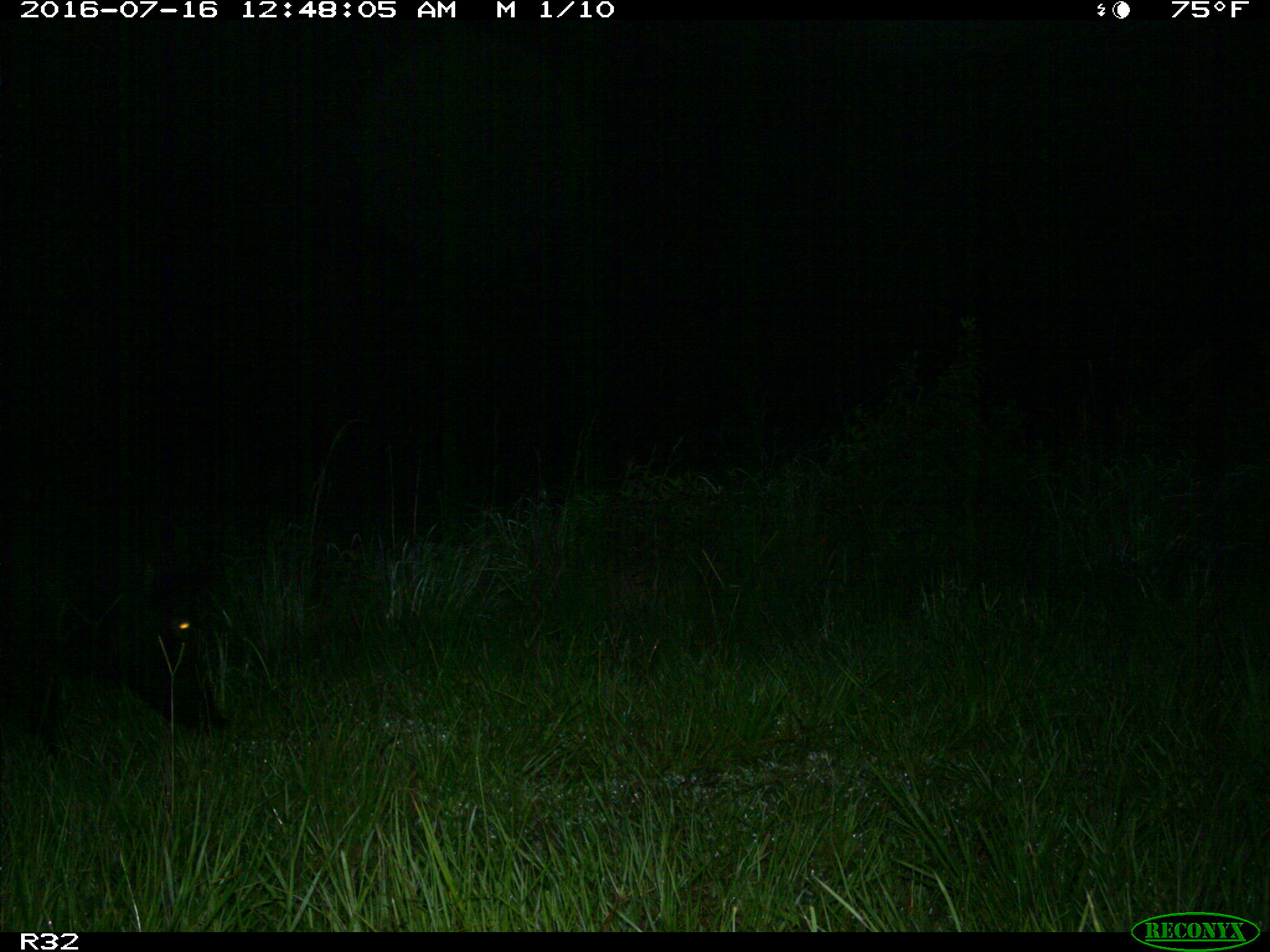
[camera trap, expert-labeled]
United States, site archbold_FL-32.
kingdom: Animalia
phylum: Chordata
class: Mammalia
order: Artiodactyla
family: Suidae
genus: Sus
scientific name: Sus scrofa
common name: wild boar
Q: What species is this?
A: Sus scrofa (wild boar).